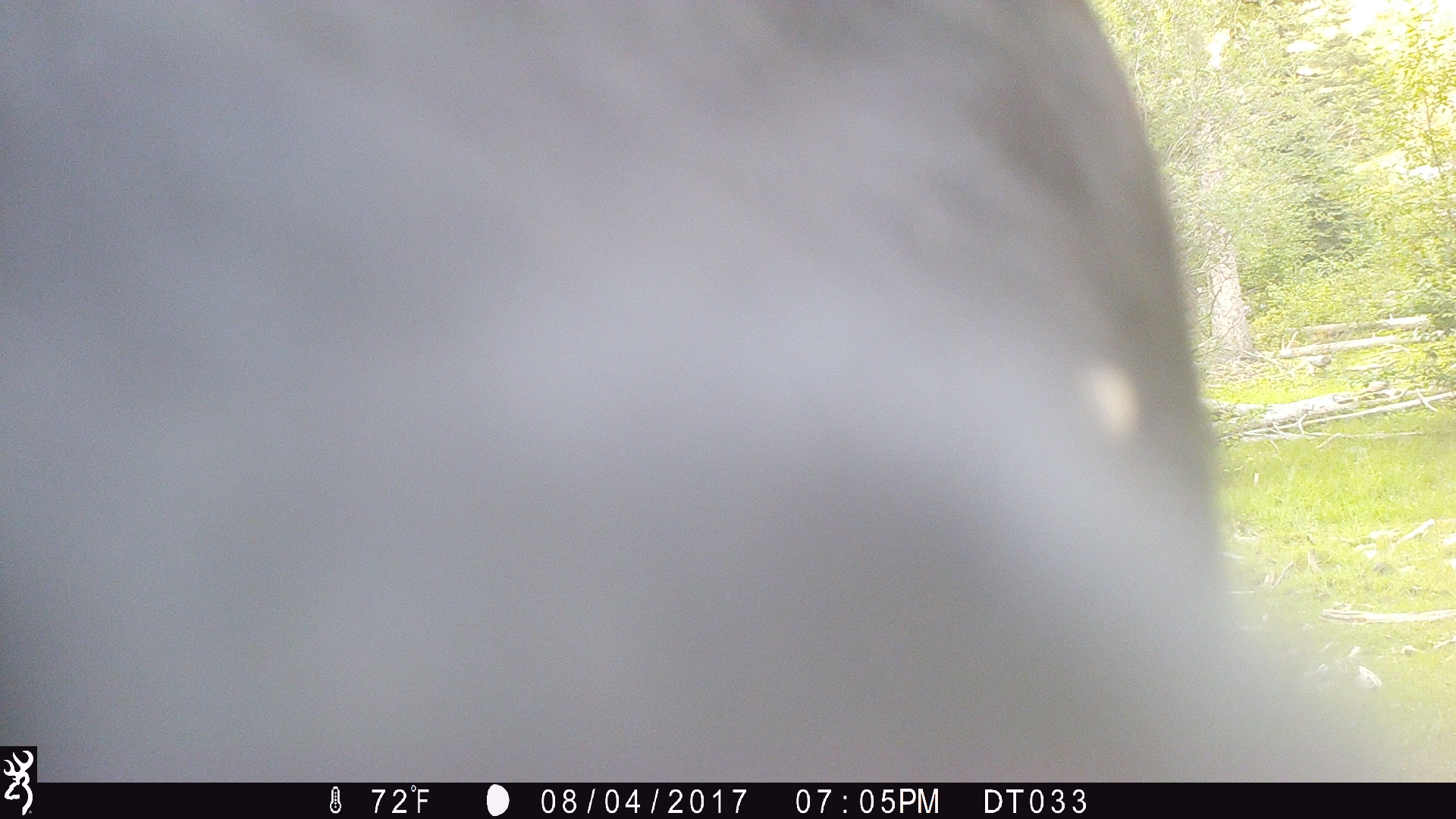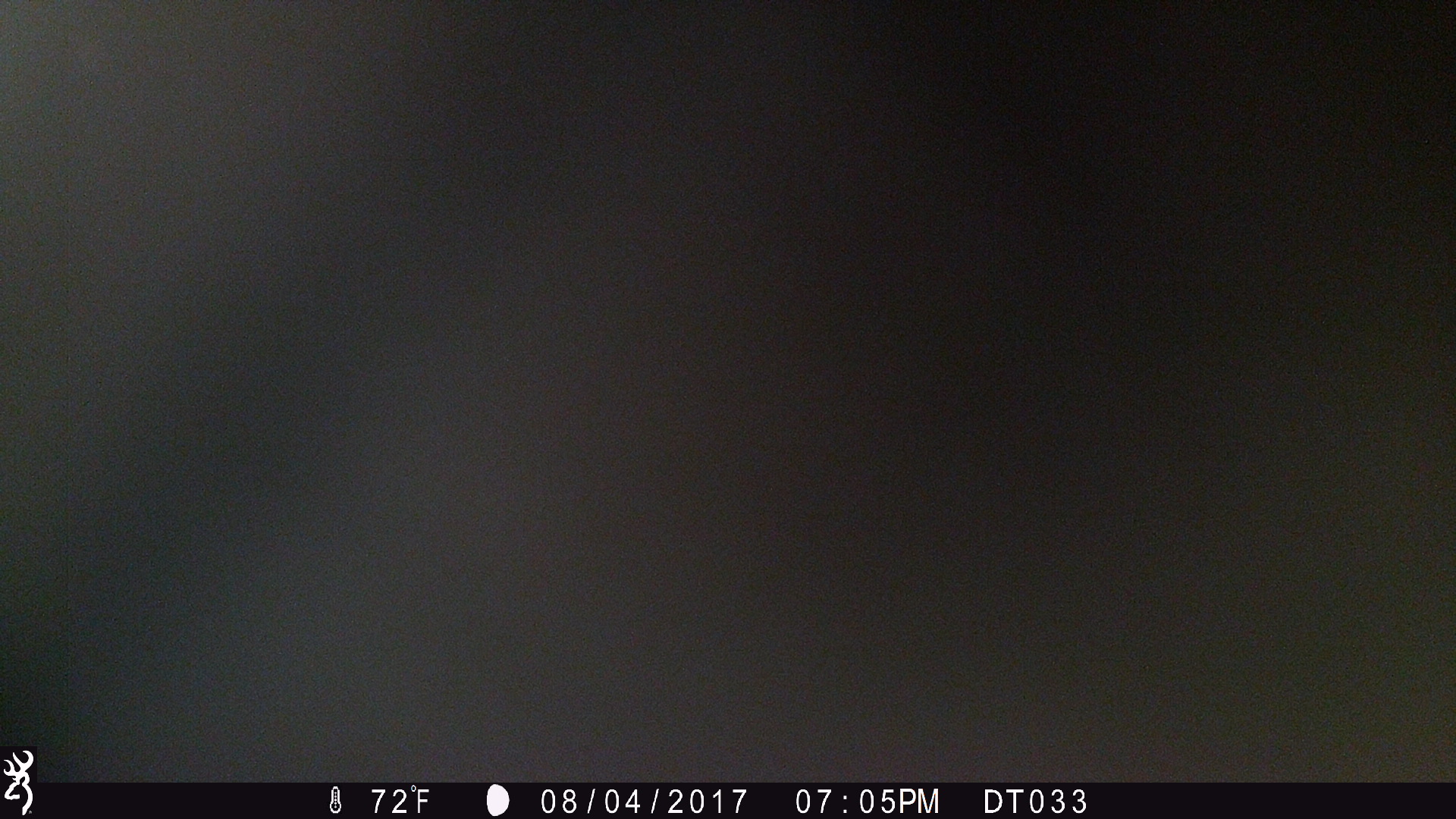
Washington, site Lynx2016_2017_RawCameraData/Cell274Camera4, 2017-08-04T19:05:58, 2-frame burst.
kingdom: Animalia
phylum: Chordata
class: Mammalia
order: Artiodactyla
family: Bovidae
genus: Bos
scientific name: Bos taurus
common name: domestic cattle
Domestic cattle (Bos taurus). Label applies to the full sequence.